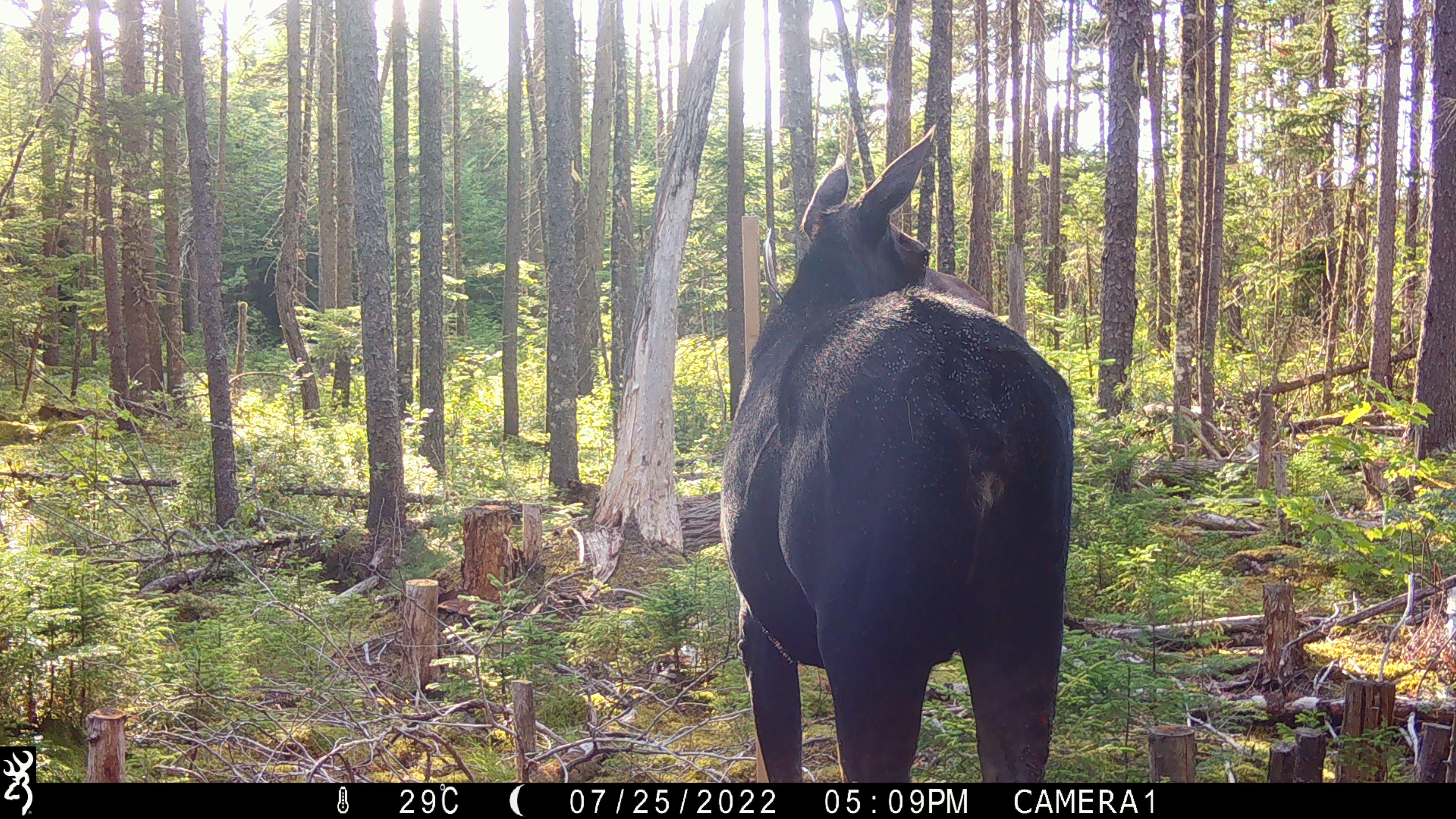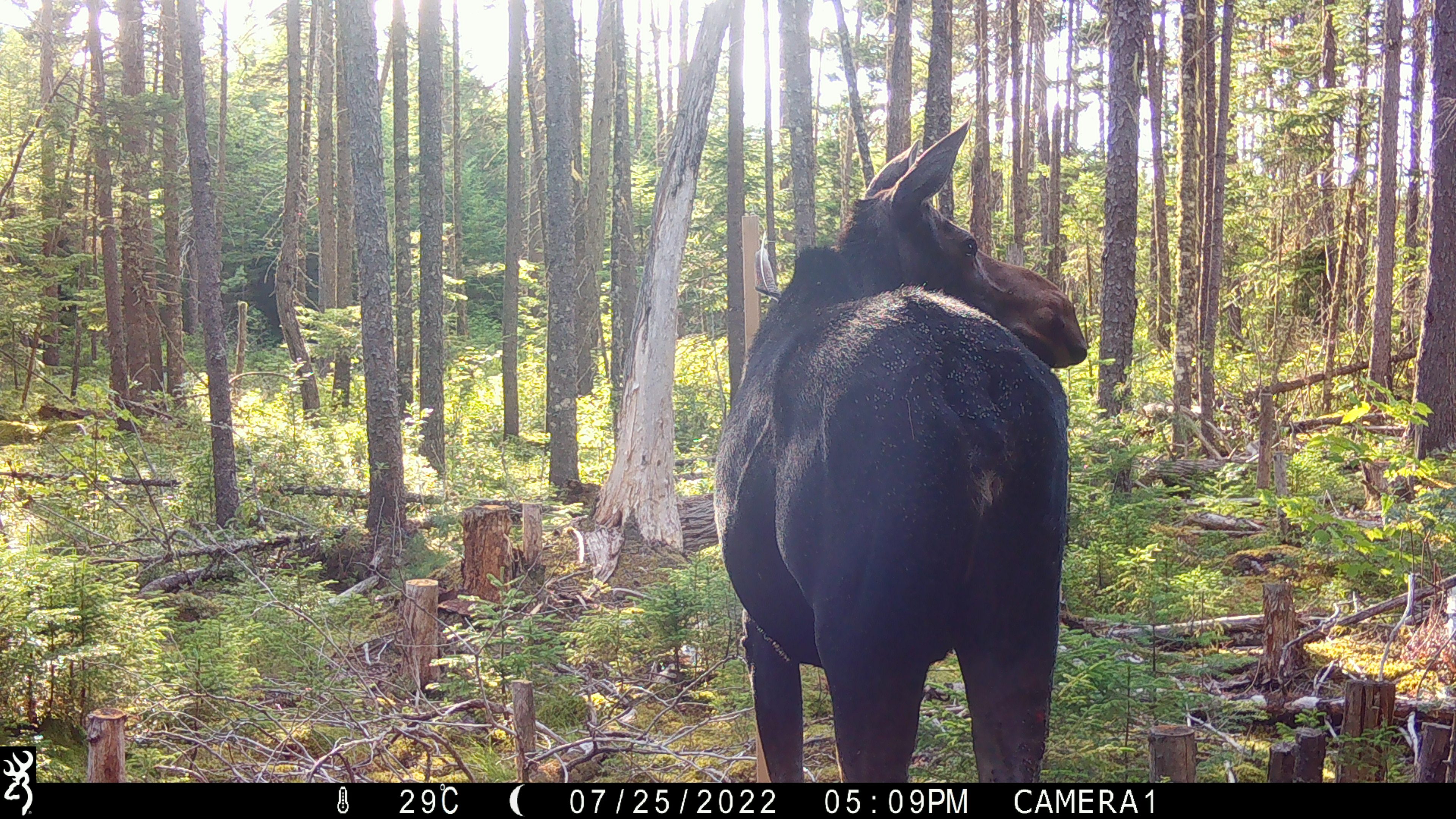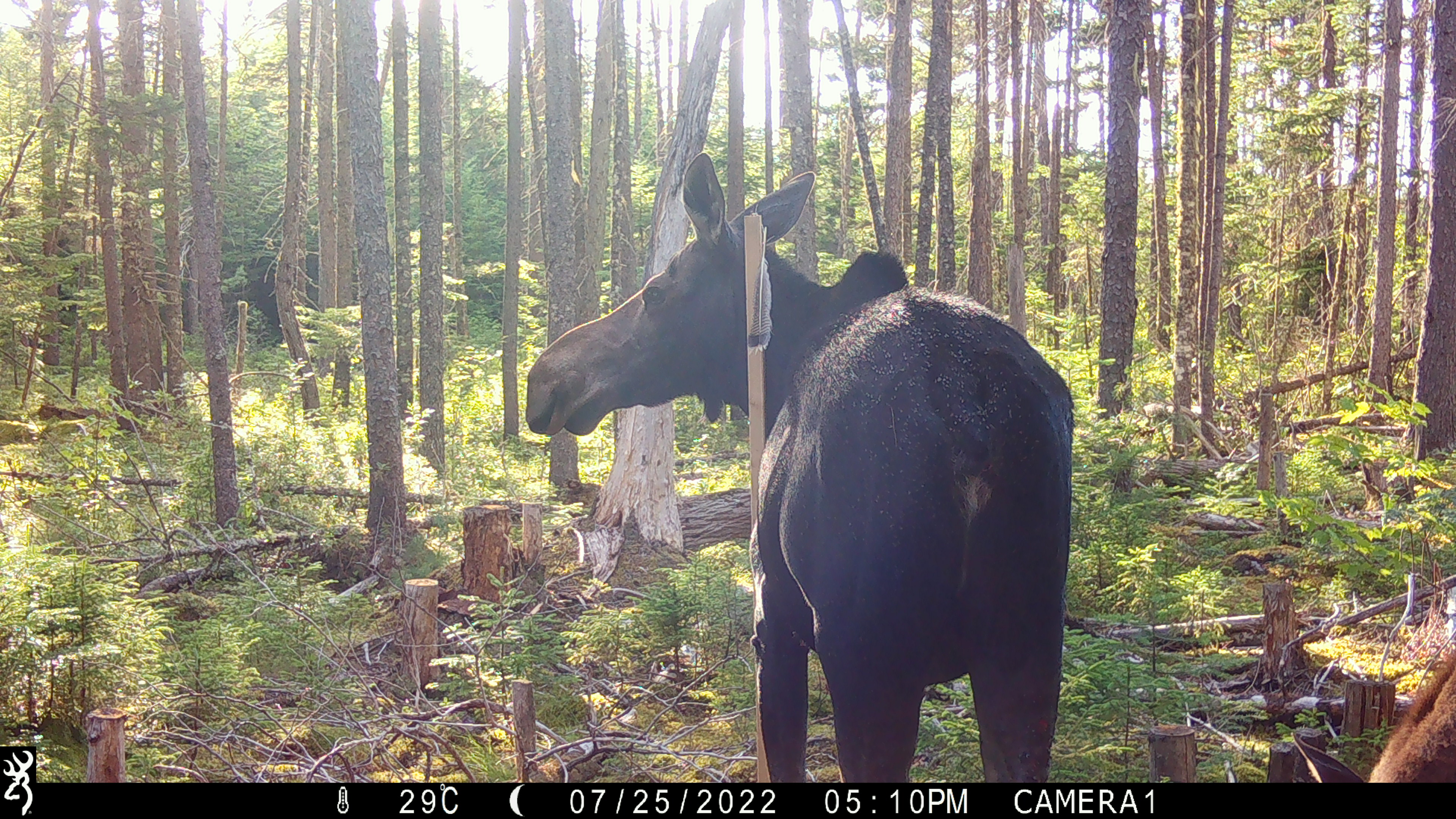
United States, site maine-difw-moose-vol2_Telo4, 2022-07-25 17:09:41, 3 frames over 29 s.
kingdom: Animalia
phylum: Chordata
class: Mammalia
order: Artiodactyla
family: Cervidae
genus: Alces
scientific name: Alces alces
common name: moose